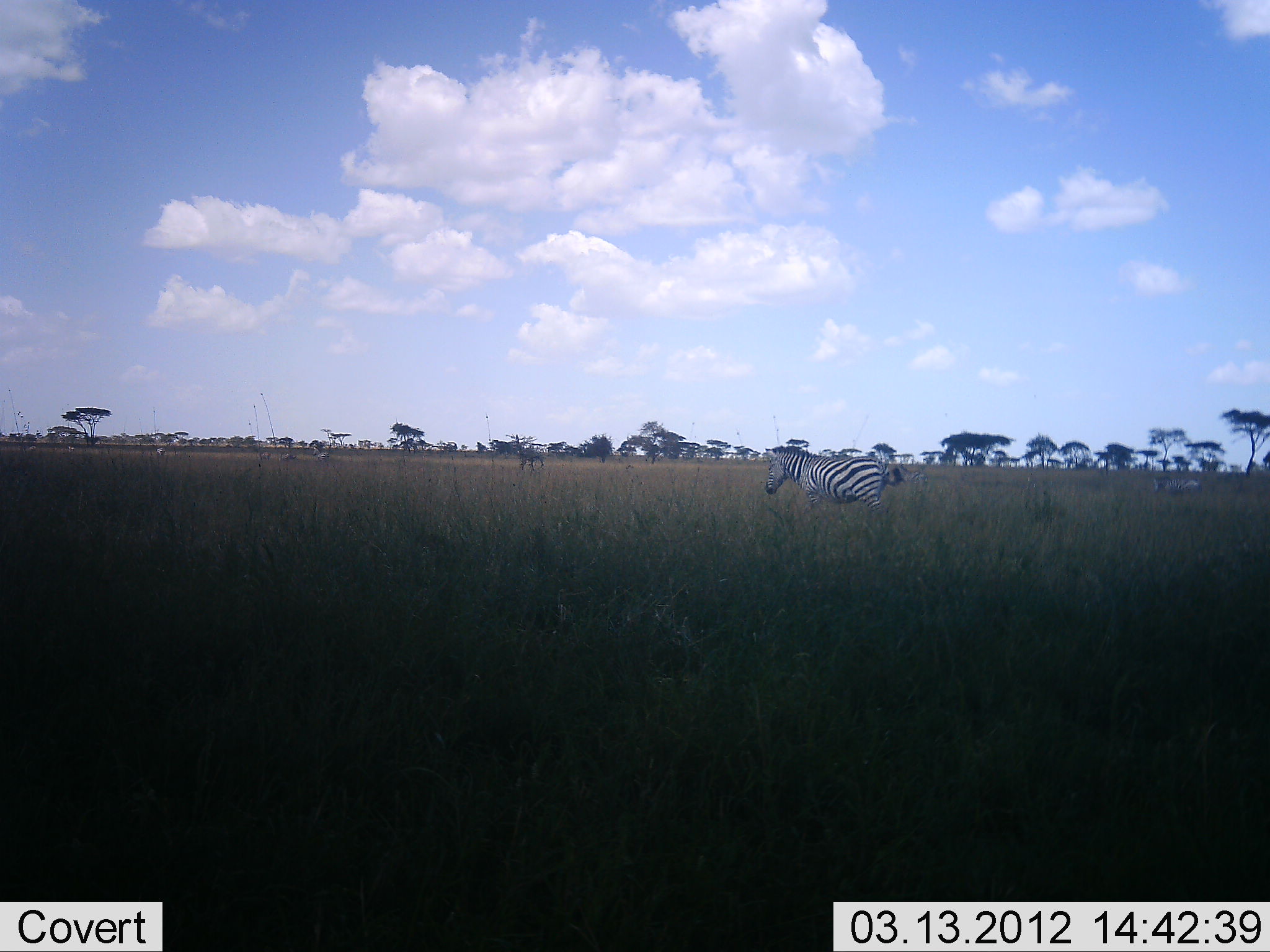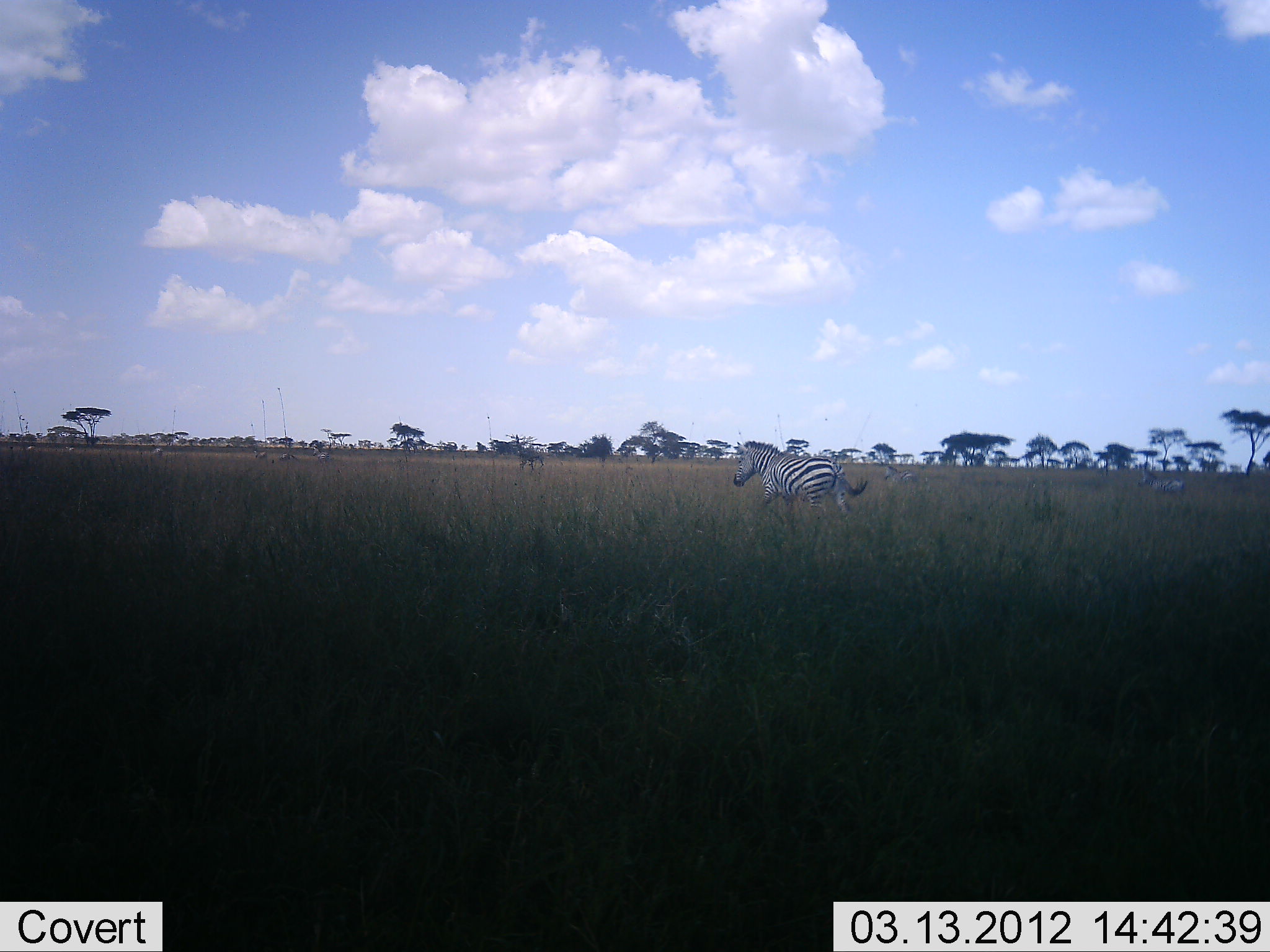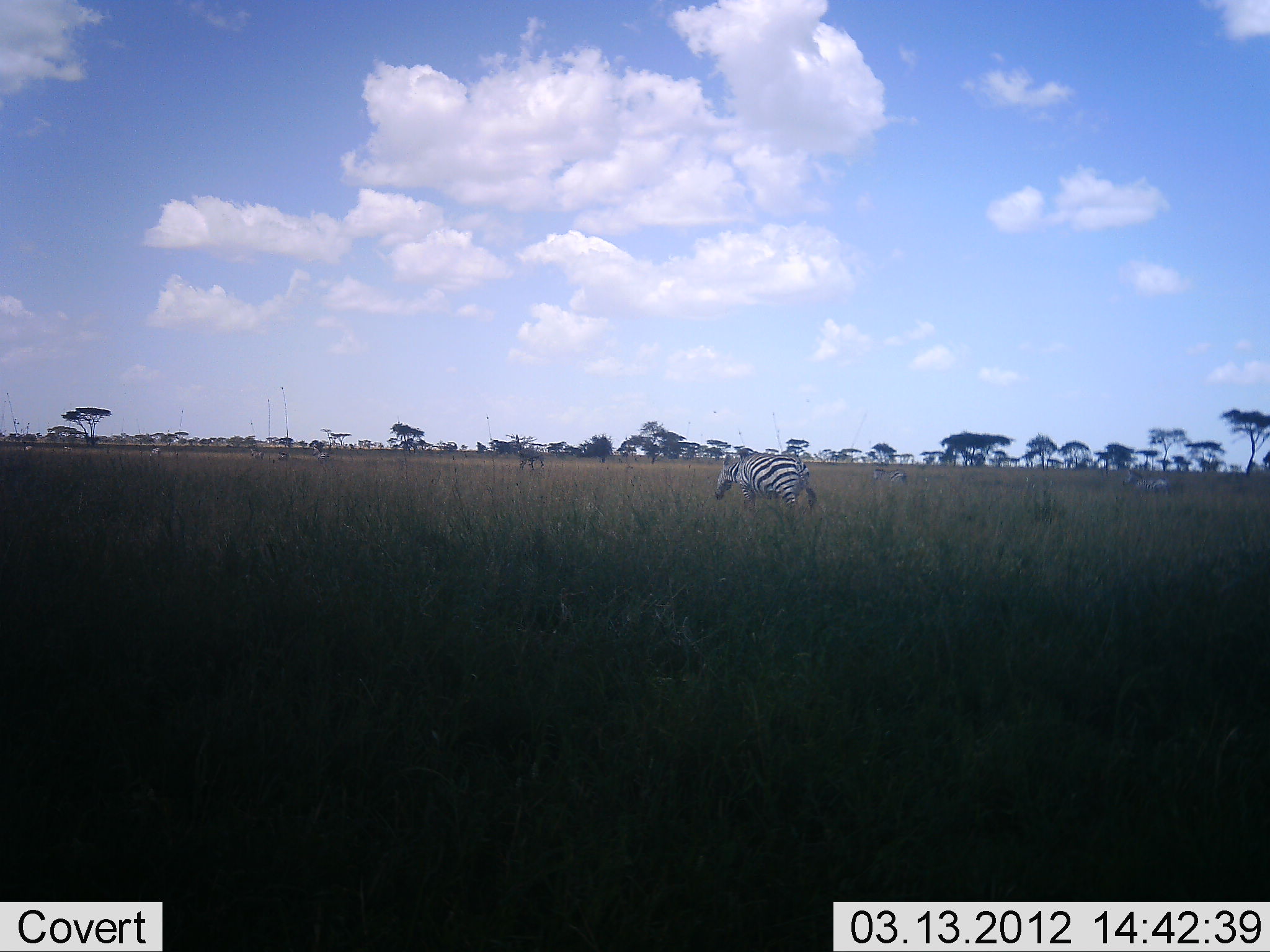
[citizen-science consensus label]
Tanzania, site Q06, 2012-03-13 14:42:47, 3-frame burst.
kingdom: Animalia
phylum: Chordata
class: Mammalia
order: Perissodactyla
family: Equidae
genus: Equus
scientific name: Equus quagga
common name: plains zebra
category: zebra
Zebra (plains zebra) (Equus quagga), count 2. Behavior (volunteer vote fractions): standing 10%, resting 0%, moving 95%, interacting 0%. Young present (vote fraction): 0%. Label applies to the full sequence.